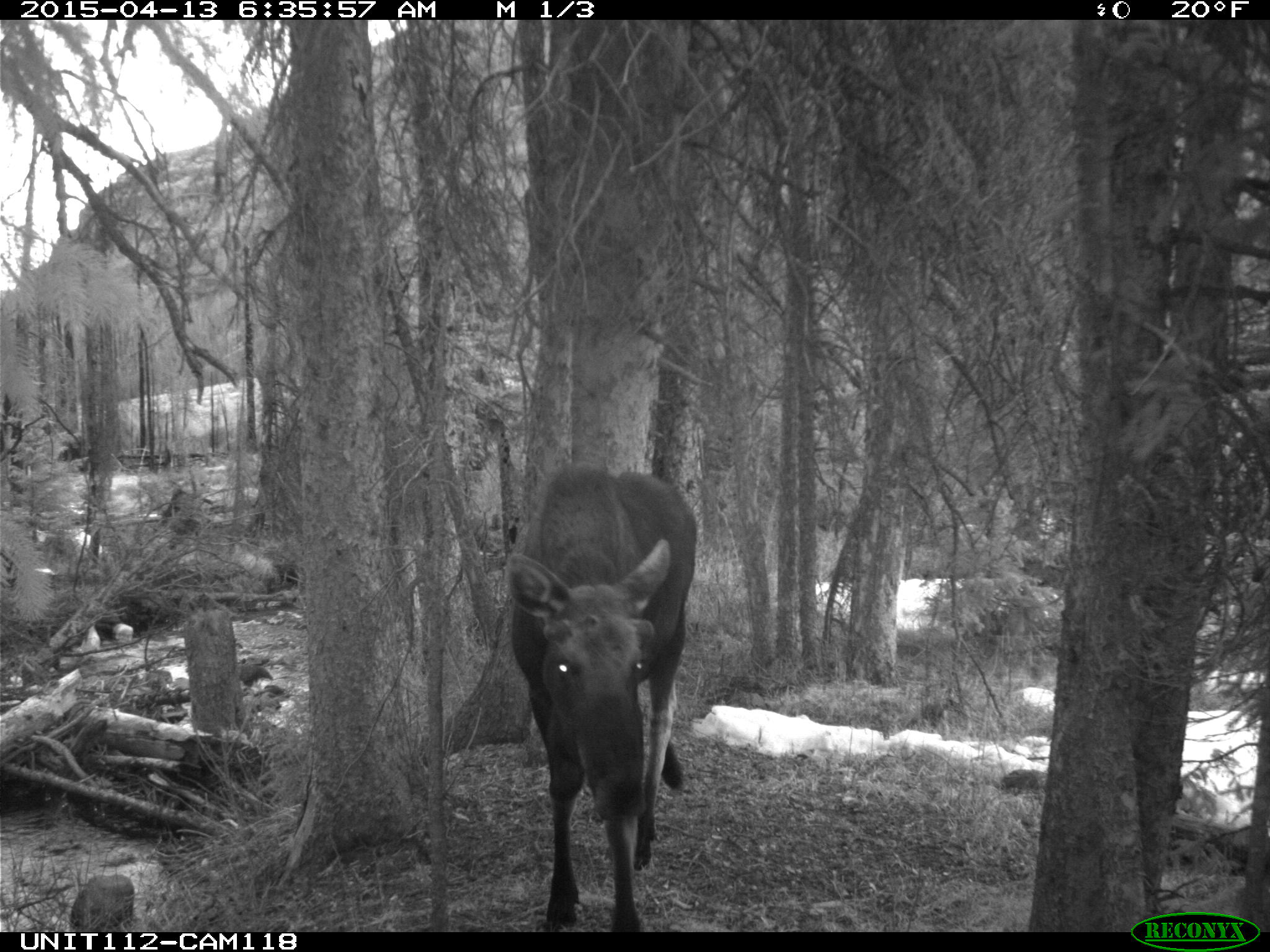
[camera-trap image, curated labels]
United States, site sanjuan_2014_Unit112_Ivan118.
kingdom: Animalia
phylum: Chordata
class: Mammalia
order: Artiodactyla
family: Cervidae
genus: Alces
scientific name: Alces alces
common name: moose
Alces alces (moose).